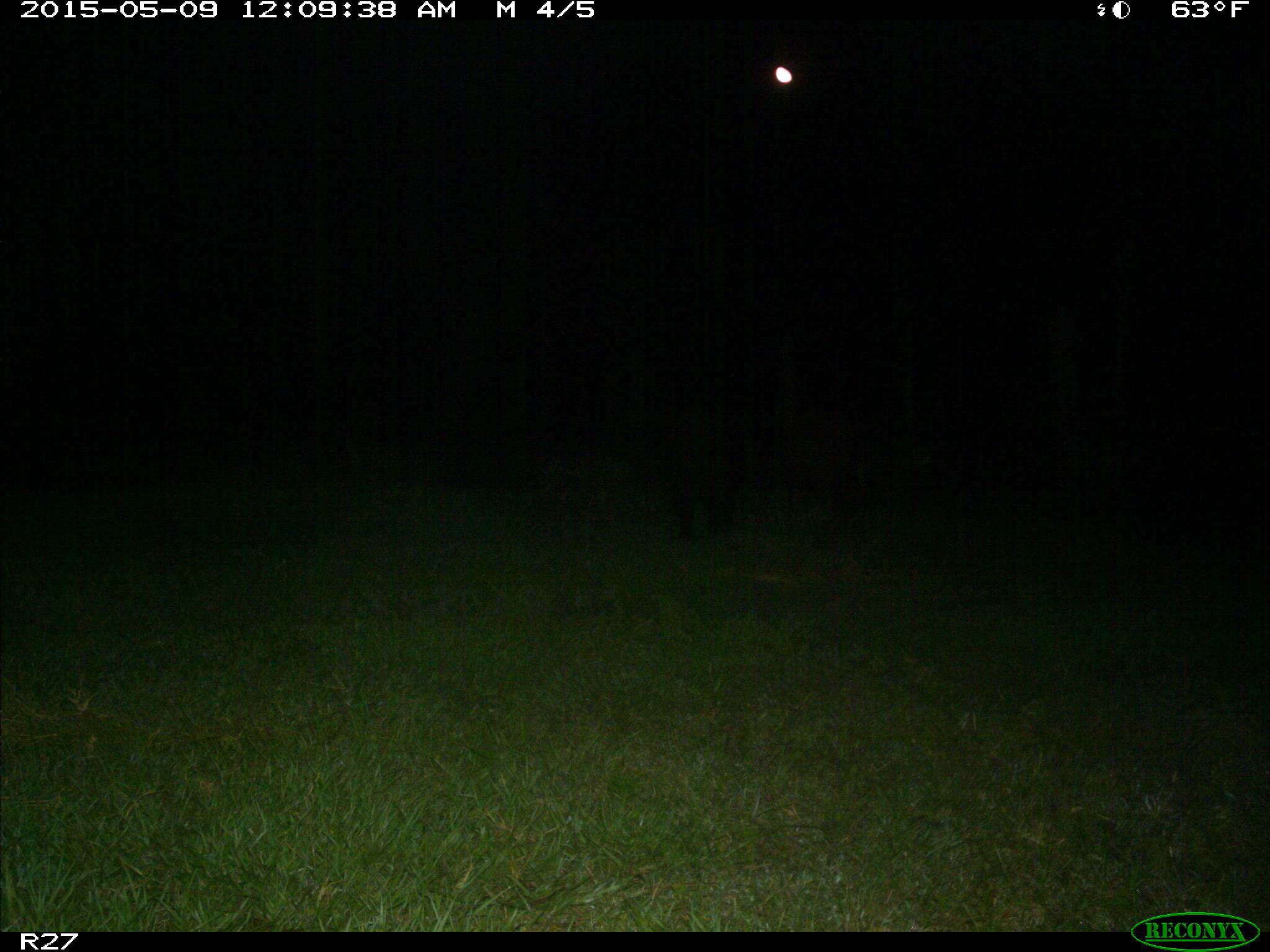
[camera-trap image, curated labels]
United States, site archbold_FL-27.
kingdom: Animalia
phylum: Chordata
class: Mammalia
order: Artiodactyla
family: Suidae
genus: Sus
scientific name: Sus scrofa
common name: wild boar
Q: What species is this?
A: Sus scrofa (wild boar).